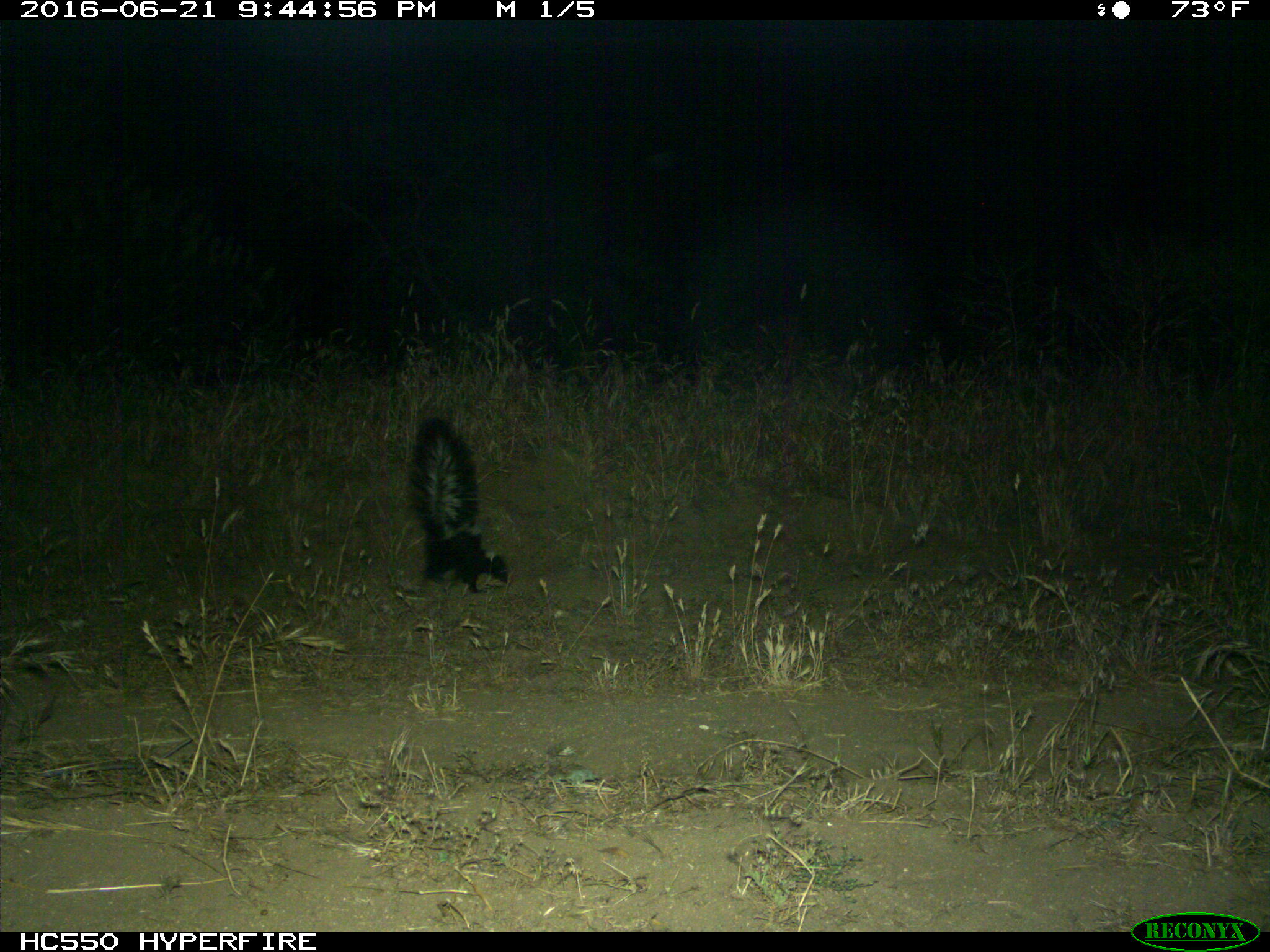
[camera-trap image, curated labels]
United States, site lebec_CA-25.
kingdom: Animalia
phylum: Chordata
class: Mammalia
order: Carnivora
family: Mephitidae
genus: Mephitis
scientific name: Mephitis mephitis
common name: striped skunk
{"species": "Mephitis mephitis (striped skunk)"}